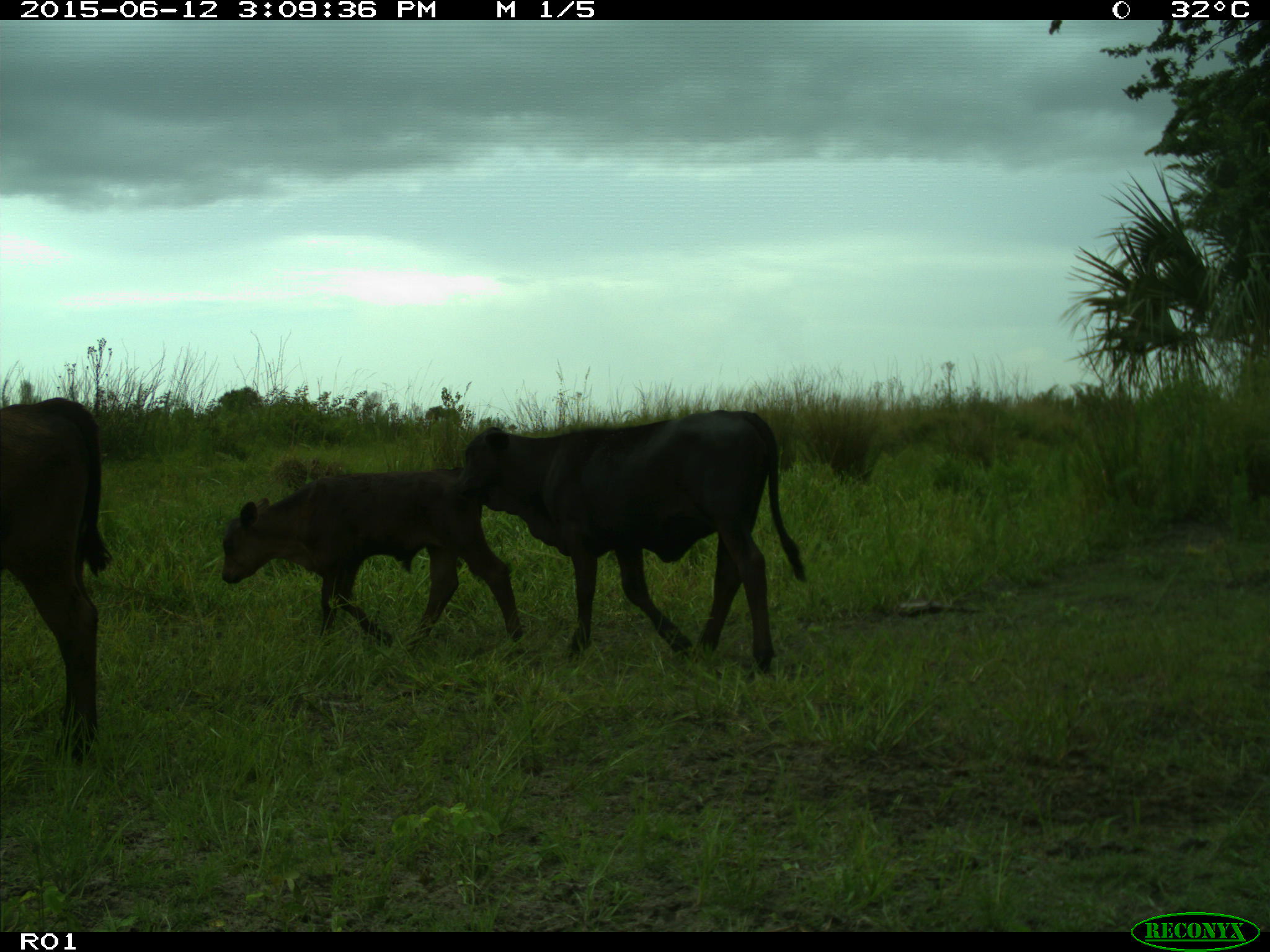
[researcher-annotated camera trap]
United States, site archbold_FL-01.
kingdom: Animalia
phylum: Chordata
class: Mammalia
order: Artiodactyla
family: Bovidae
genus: Bos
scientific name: Bos taurus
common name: domestic cow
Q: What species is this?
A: Bos taurus (domestic cow).